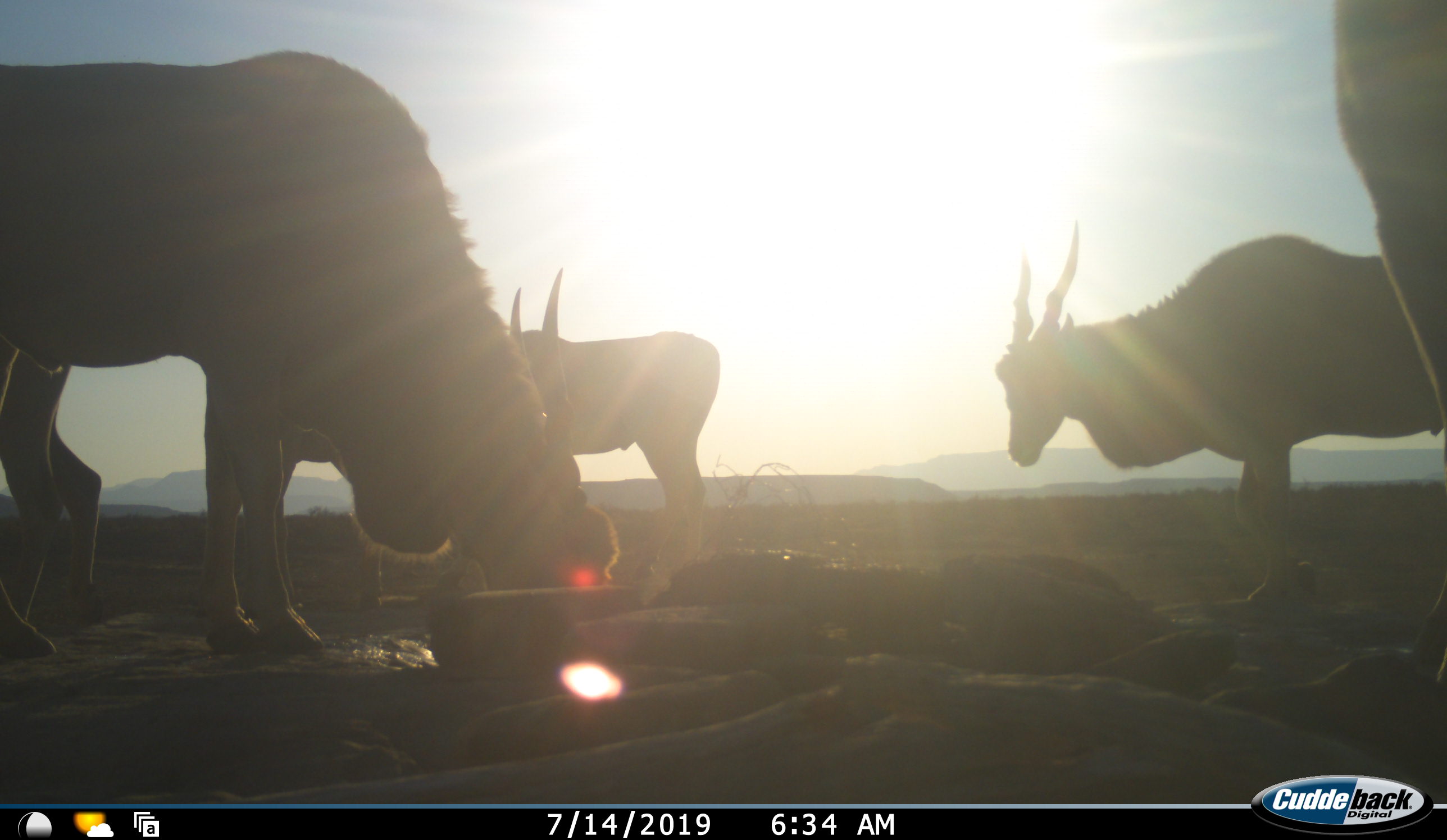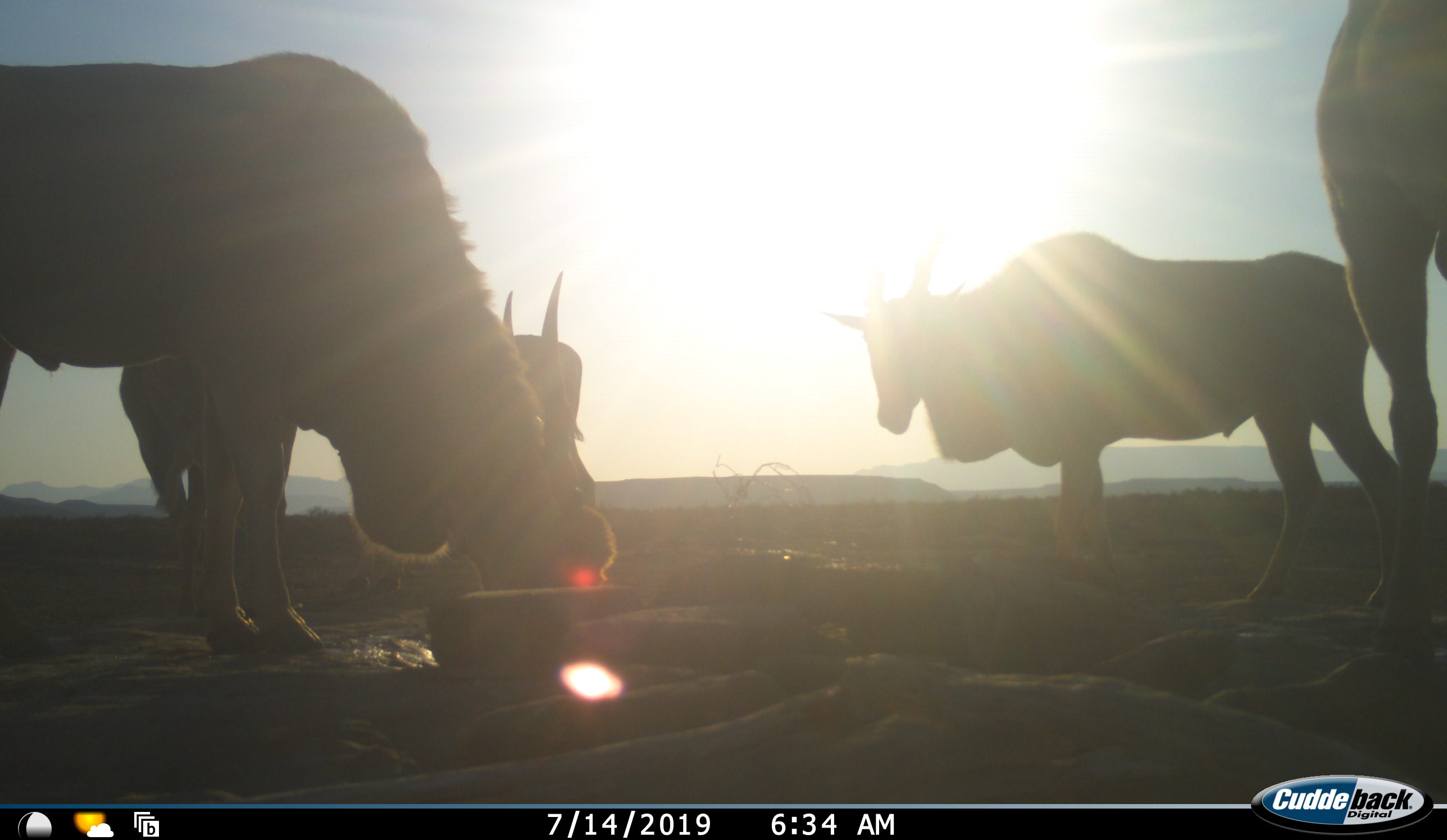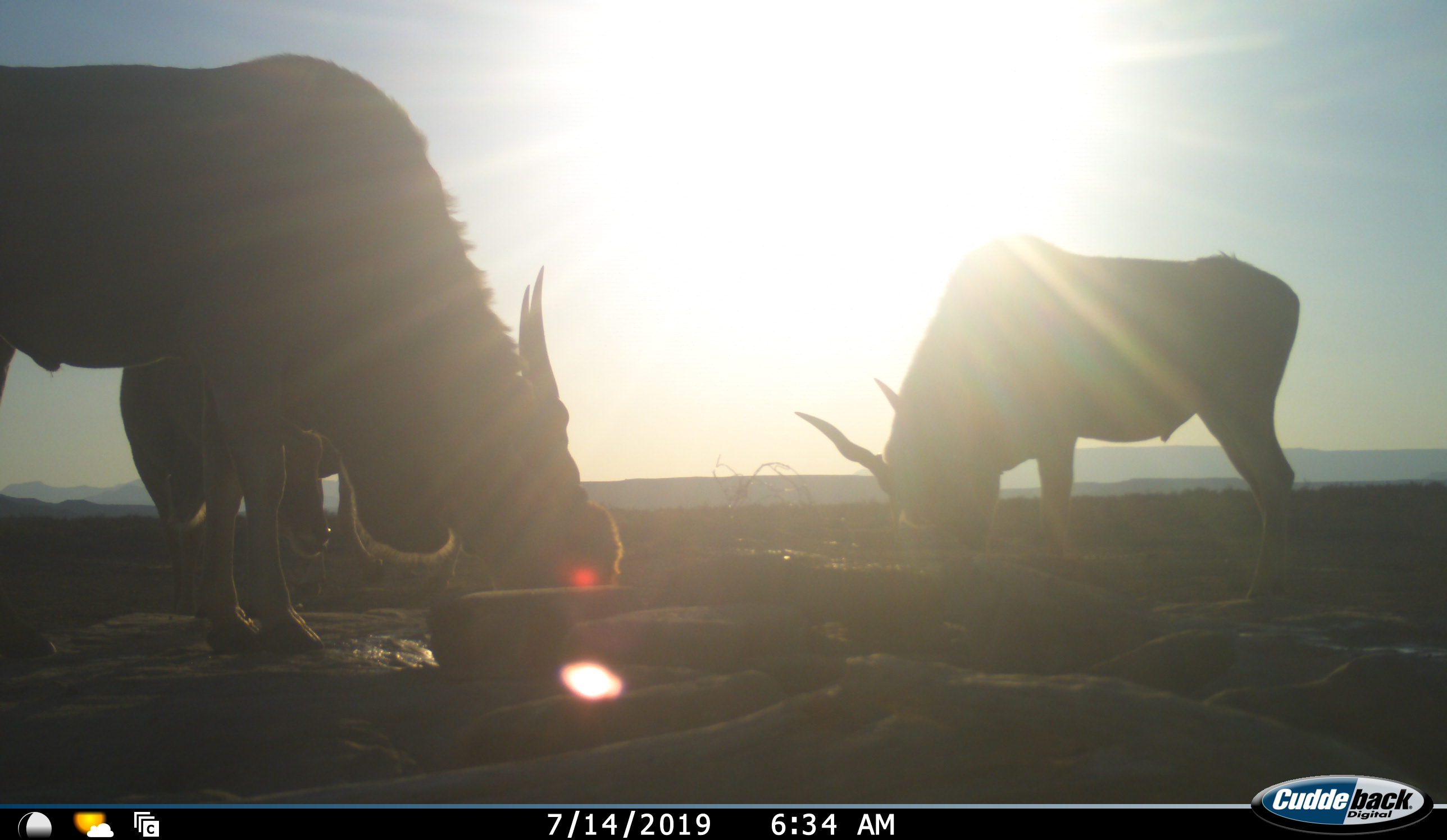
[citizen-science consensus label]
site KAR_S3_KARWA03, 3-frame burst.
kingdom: Animalia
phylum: Chordata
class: Mammalia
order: Artiodactyla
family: Bovidae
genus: Tragelaphus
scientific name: Tragelaphus oryx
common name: eland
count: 4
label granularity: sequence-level